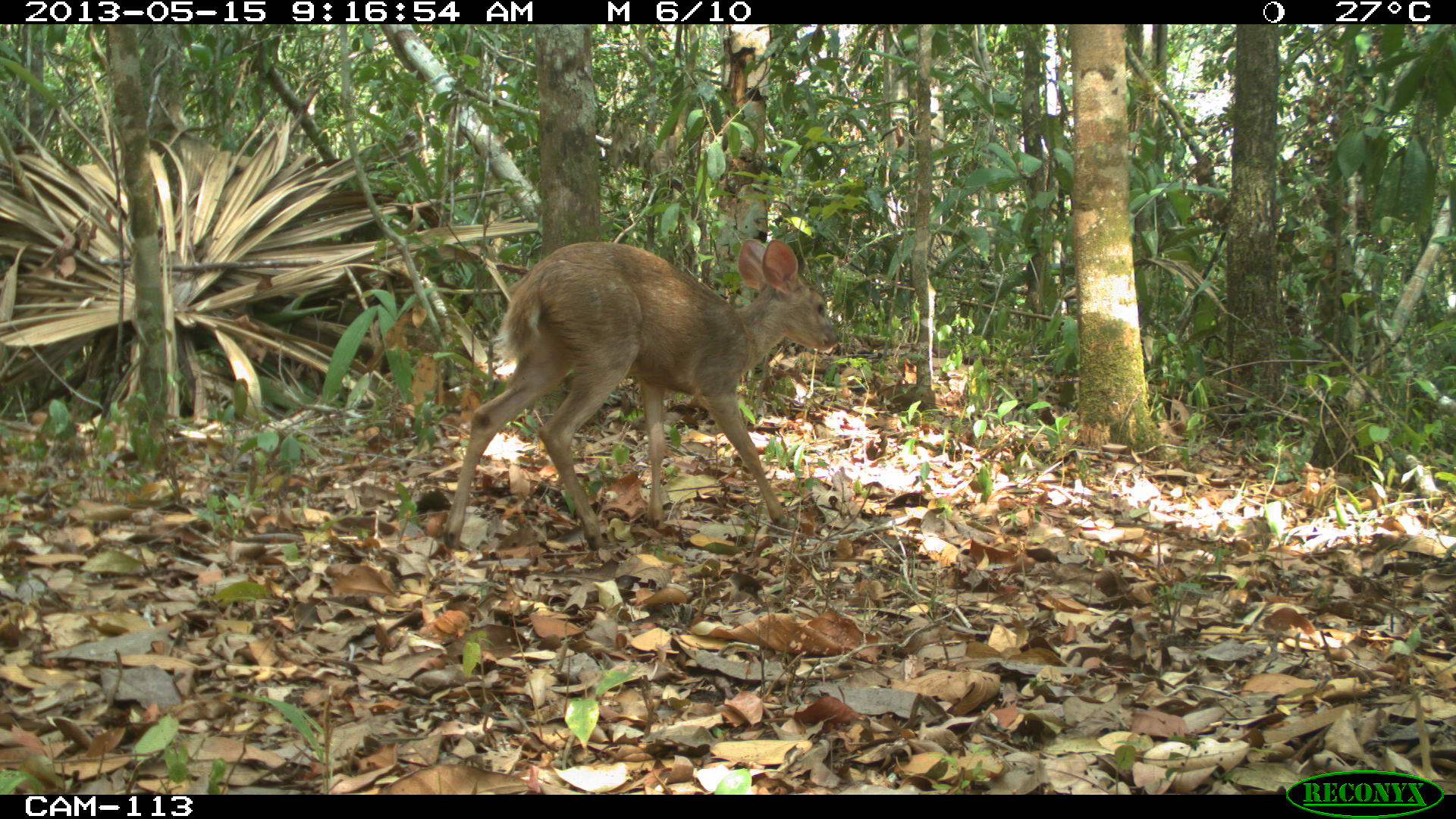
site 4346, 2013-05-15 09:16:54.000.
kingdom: Animalia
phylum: Chordata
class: Mammalia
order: Artiodactyla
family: Cervidae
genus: Odocoileus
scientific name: Odocoileus pandora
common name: yucatán brown brocket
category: mazama pandora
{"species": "mazama pandora (yucatán brown brocket) (Odocoileus pandora)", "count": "1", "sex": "female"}